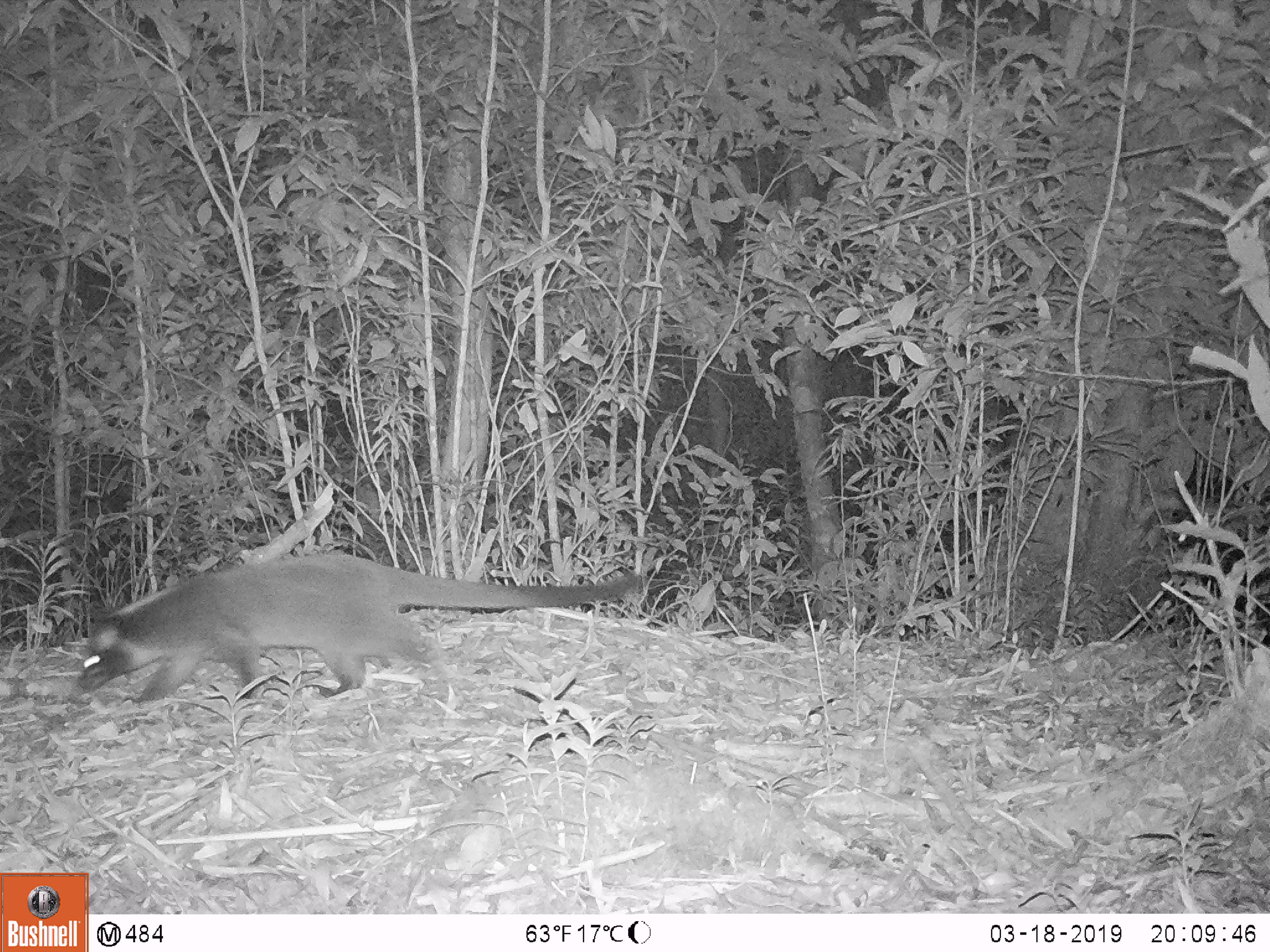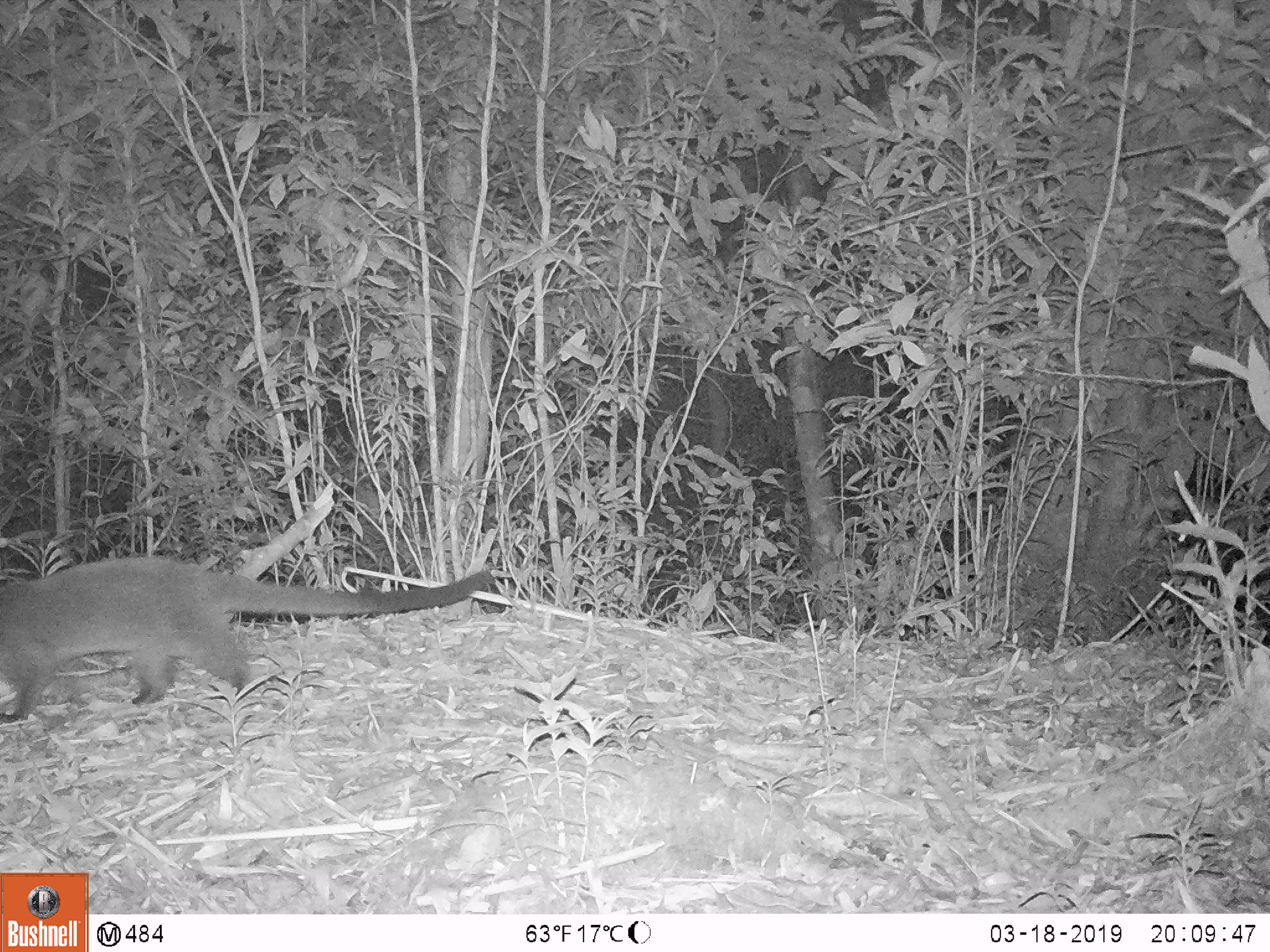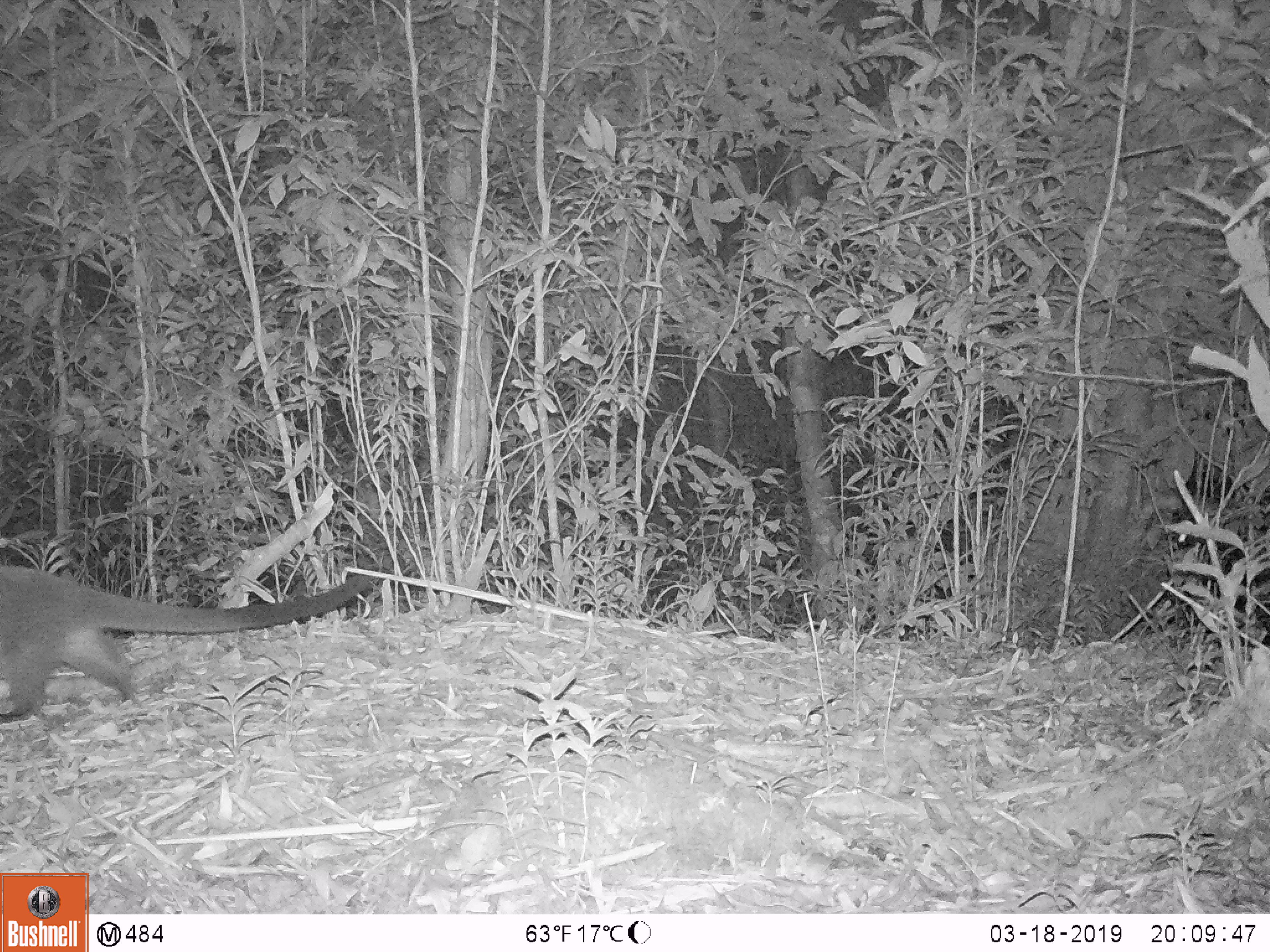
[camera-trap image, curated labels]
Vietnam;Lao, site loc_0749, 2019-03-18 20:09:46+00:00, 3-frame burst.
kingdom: Animalia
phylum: Chordata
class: Mammalia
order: Carnivora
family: Viverridae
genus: Paguma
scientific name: Paguma larvata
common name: masked palm civet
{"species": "masked palm civet (Paguma larvata)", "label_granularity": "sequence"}